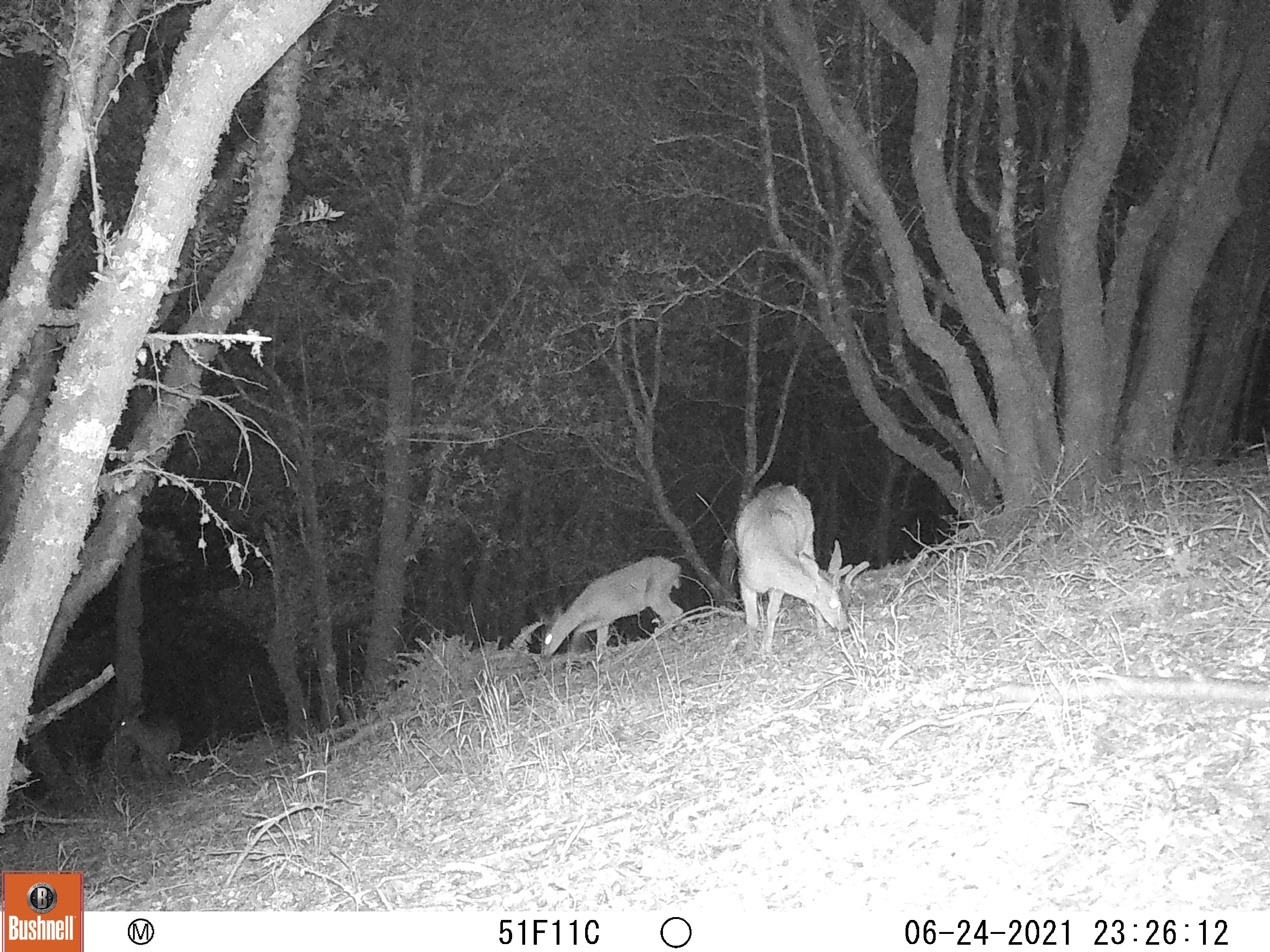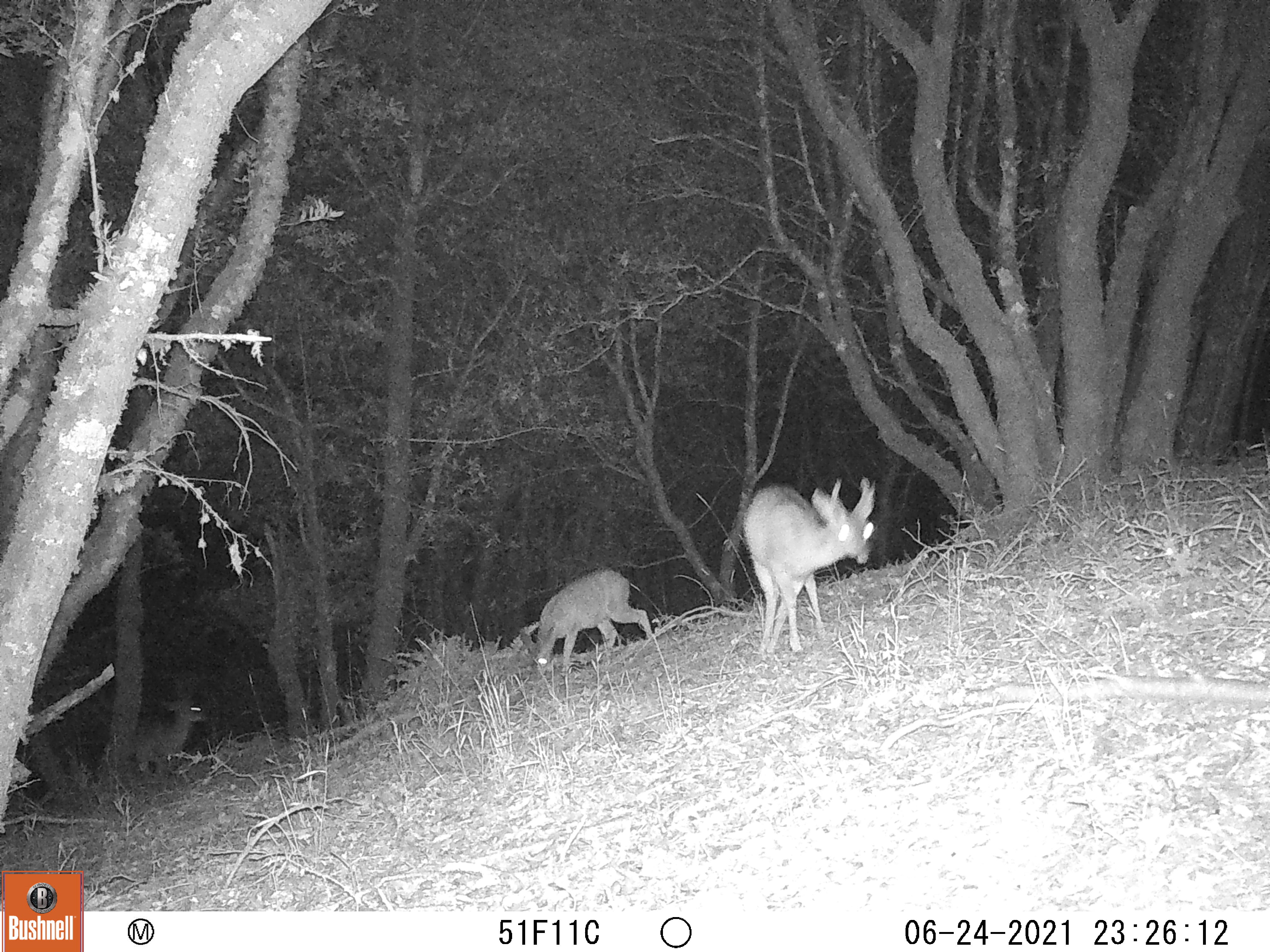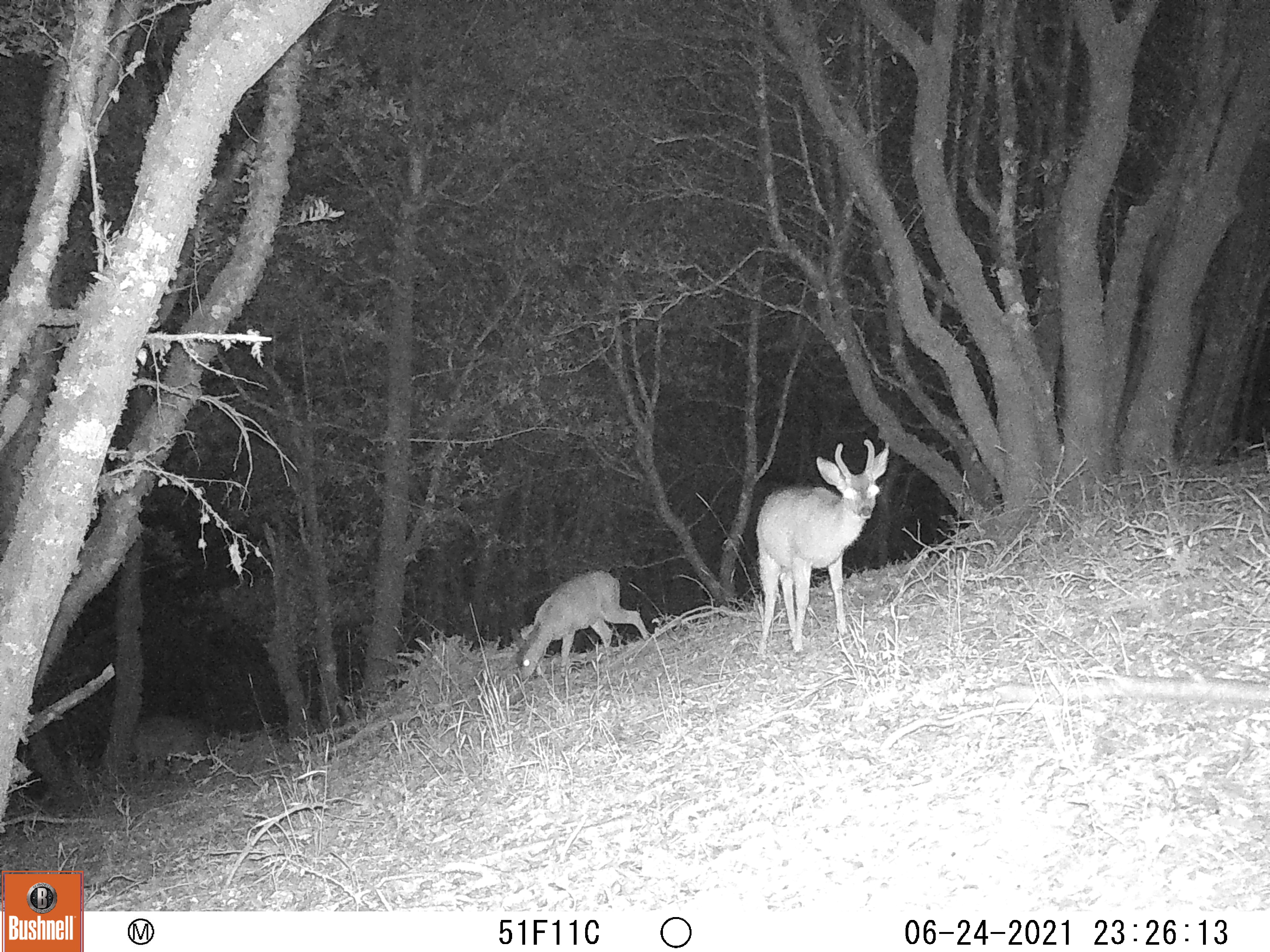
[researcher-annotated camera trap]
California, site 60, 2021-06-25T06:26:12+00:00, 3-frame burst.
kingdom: Animalia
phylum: Chordata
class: Mammalia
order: Artiodactyla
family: Cervidae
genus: Odocoileus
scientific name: Odocoileus hemionus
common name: mule deer